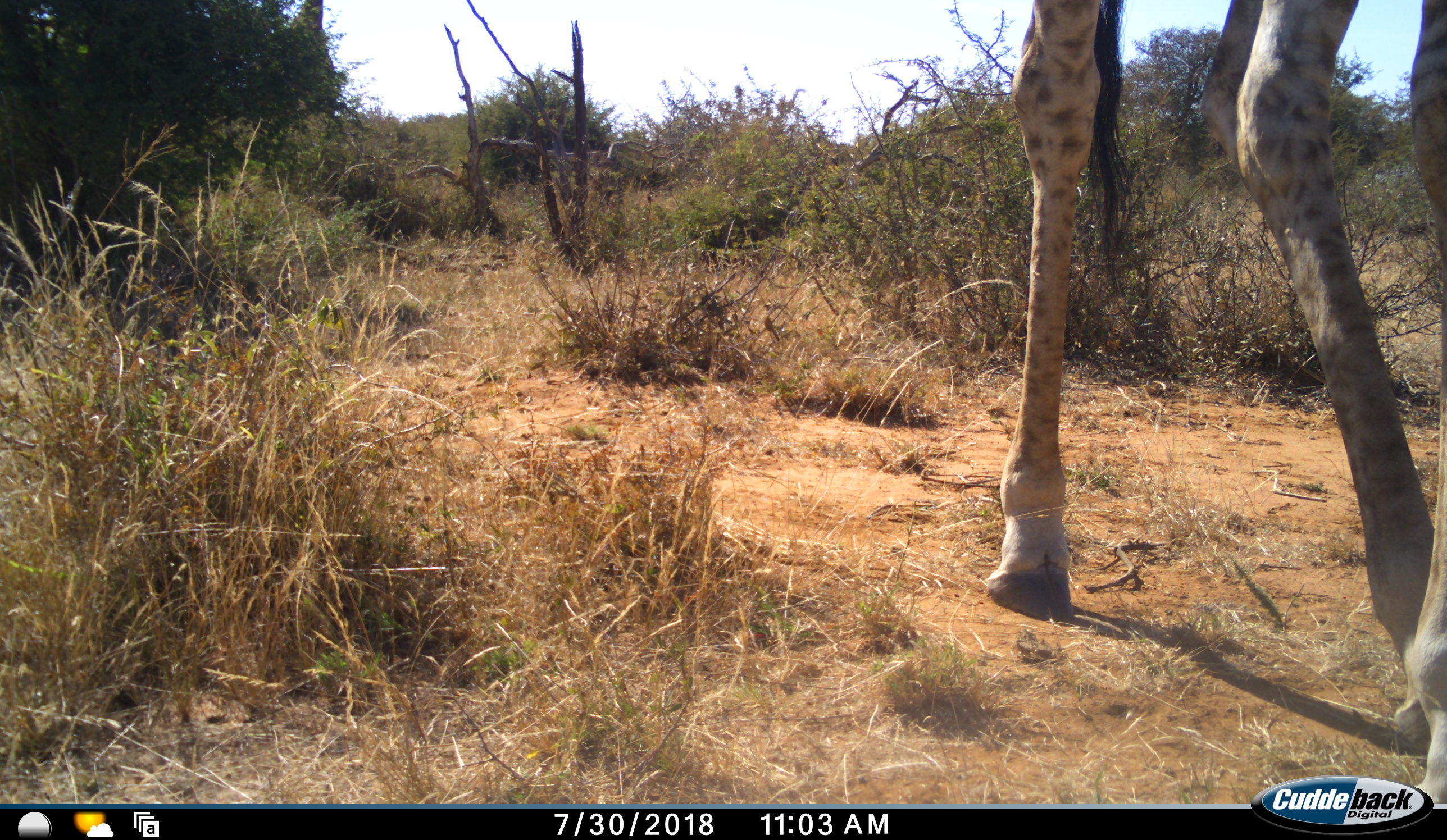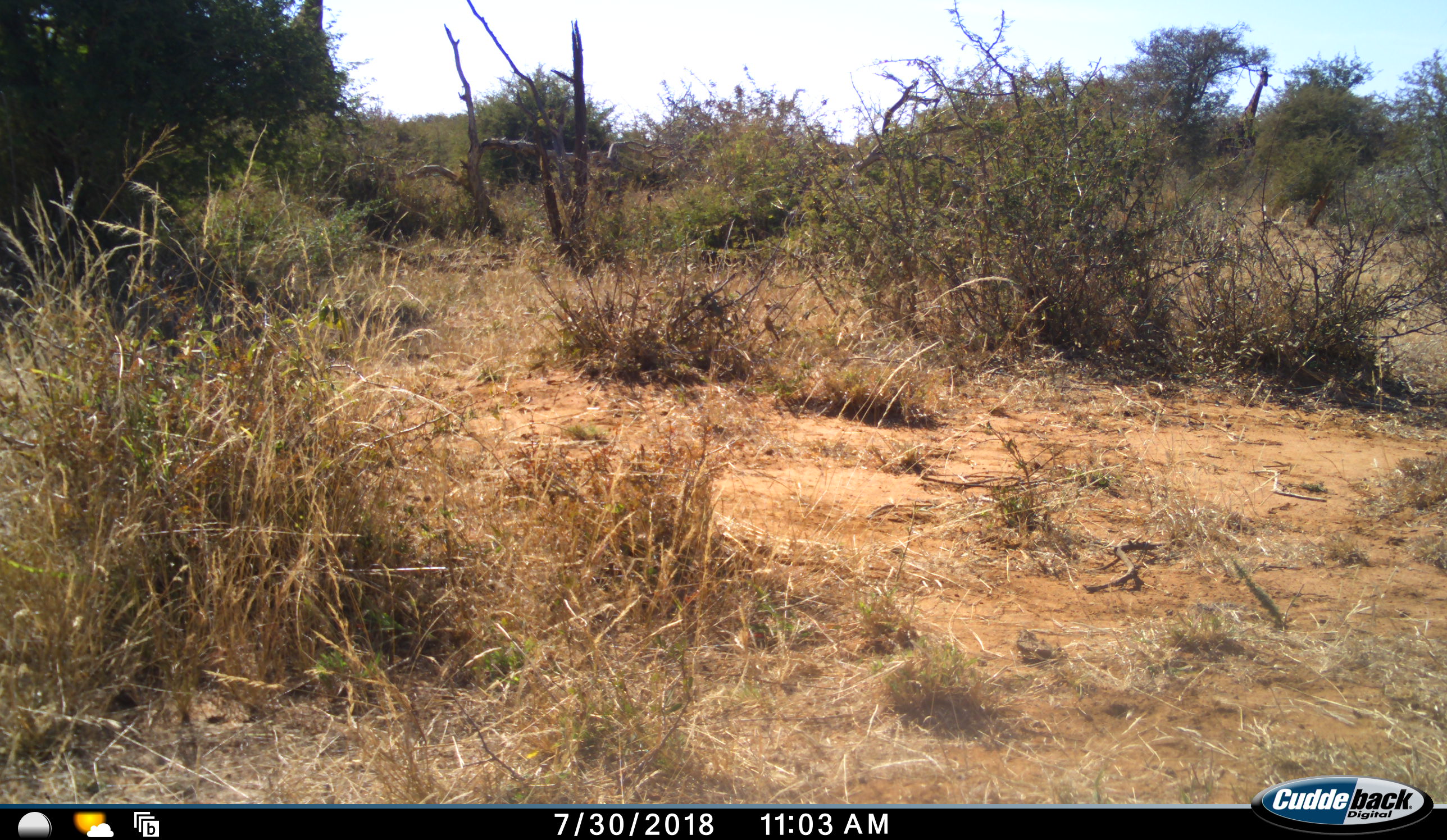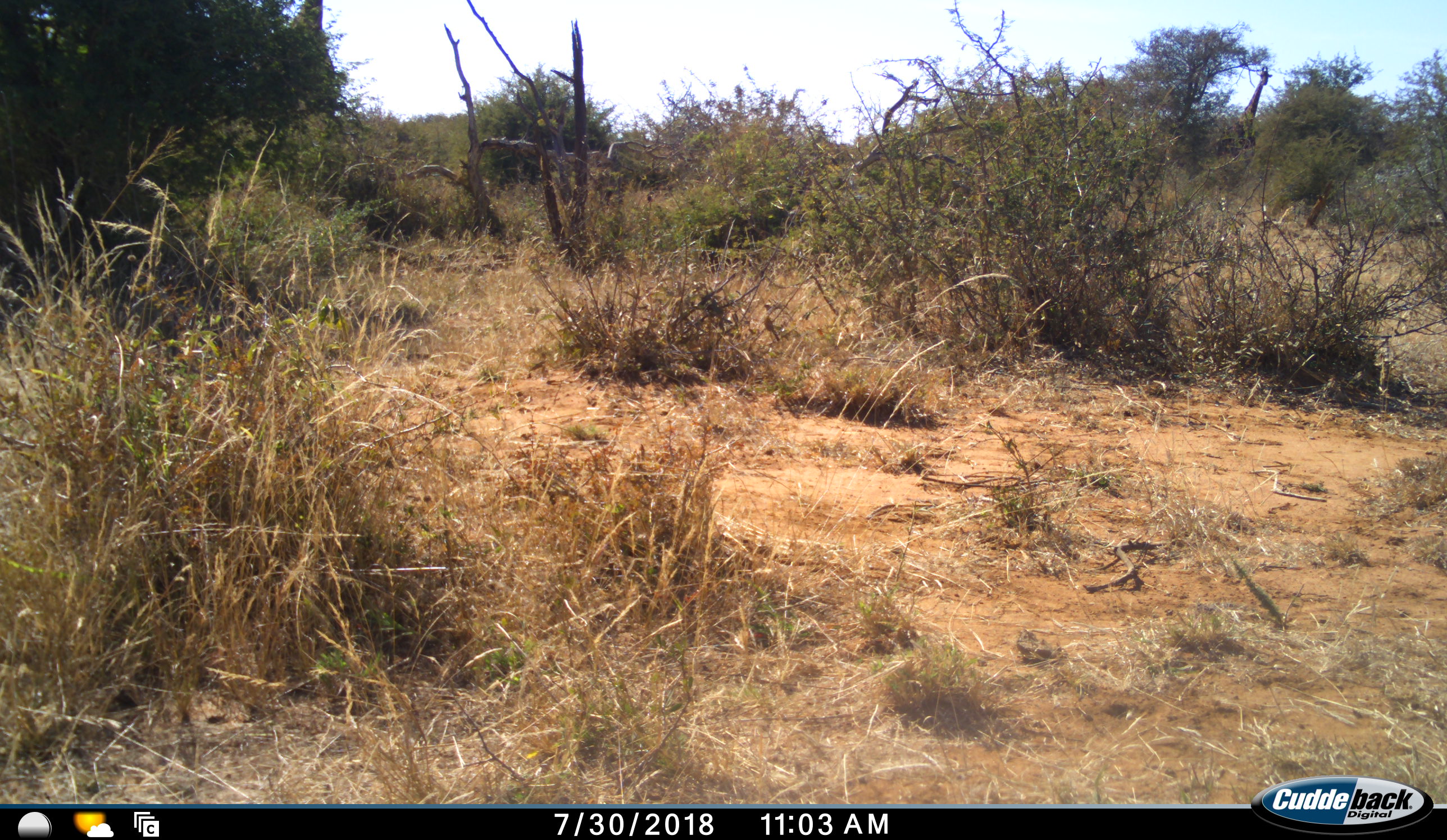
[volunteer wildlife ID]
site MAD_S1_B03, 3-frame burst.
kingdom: Animalia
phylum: Chordata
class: Mammalia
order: Artiodactyla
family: Giraffidae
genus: Giraffa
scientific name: Giraffa camelopardalis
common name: giraffe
Giraffe (Giraffa camelopardalis), count 1. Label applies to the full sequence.